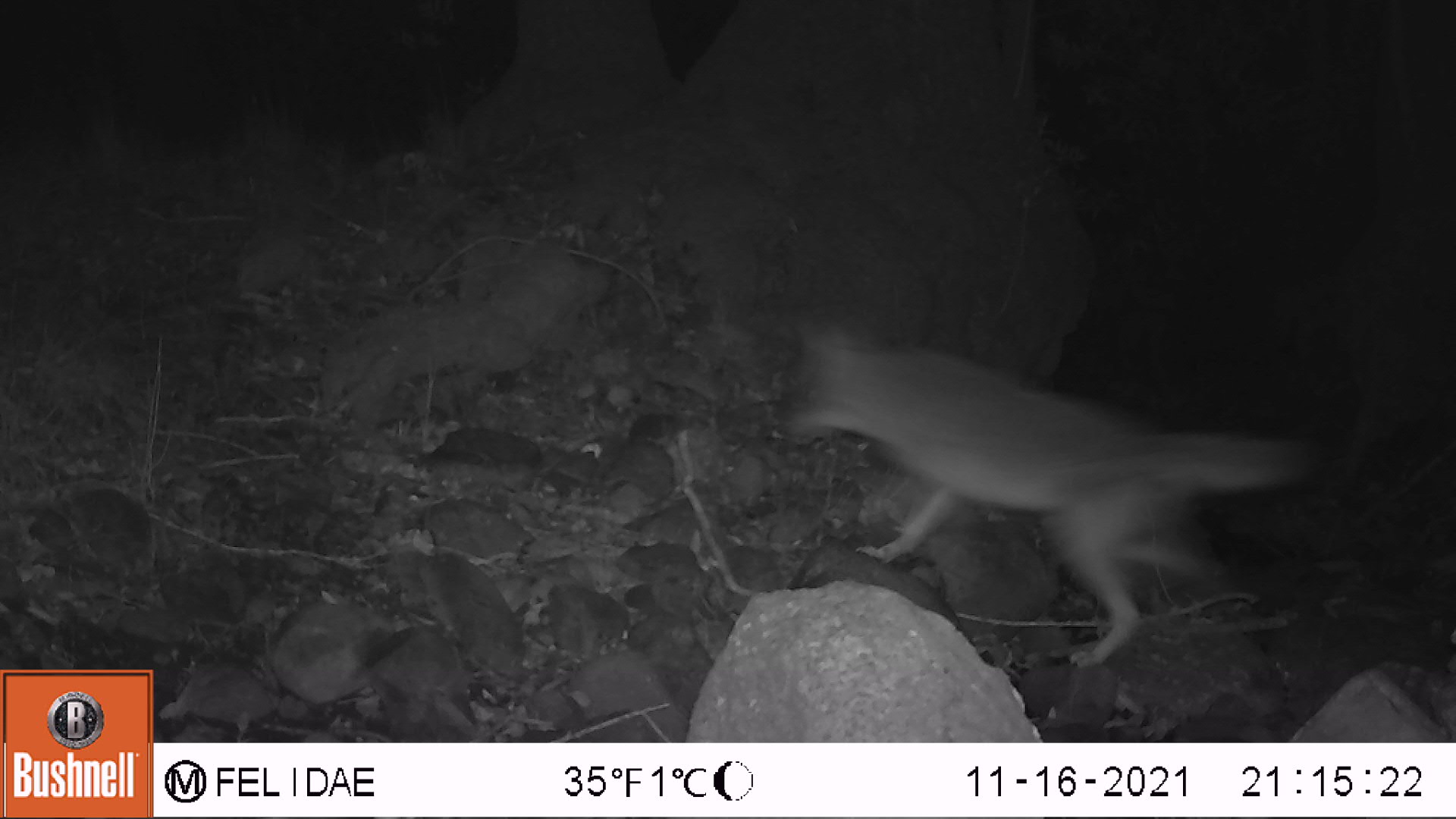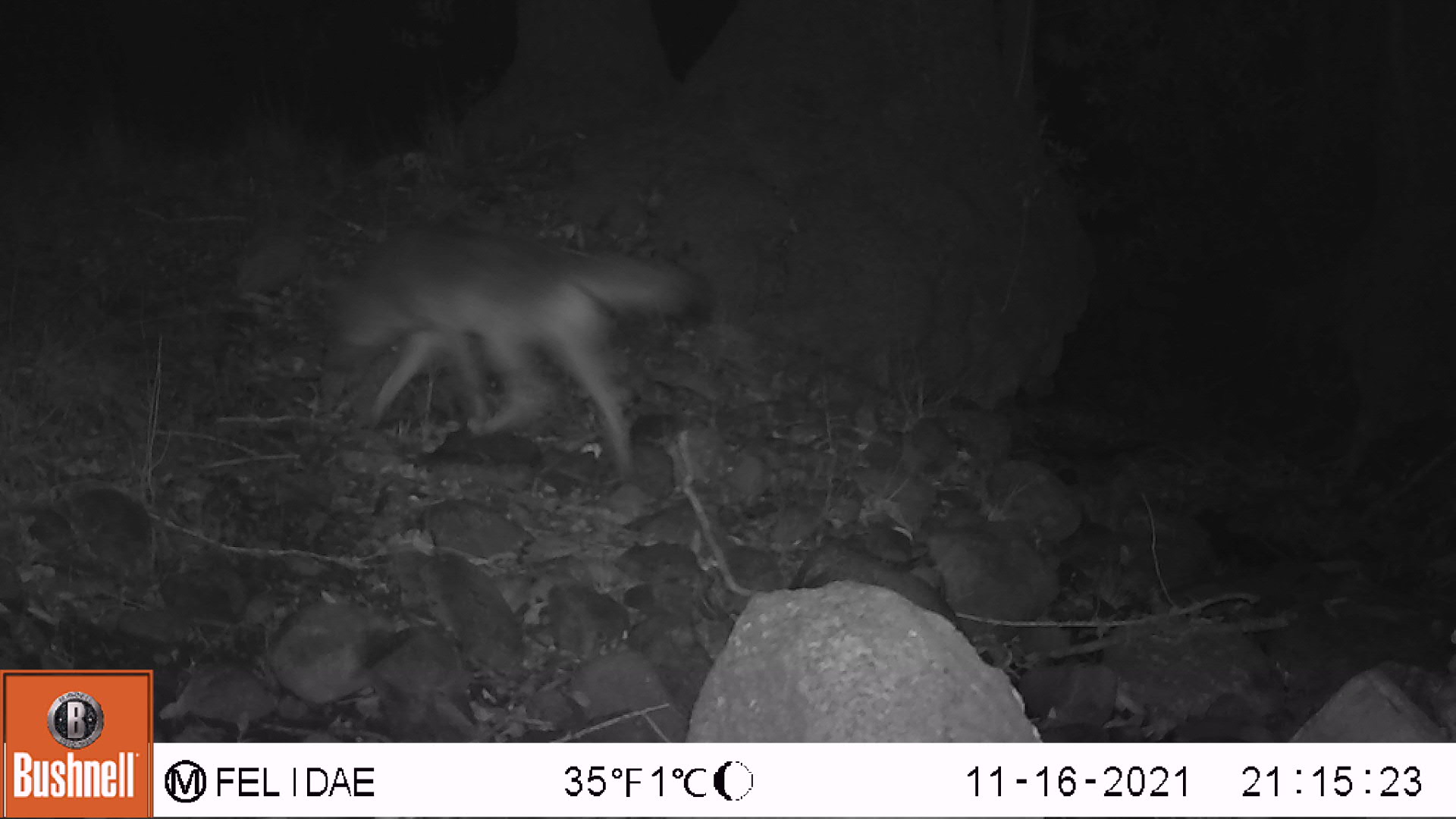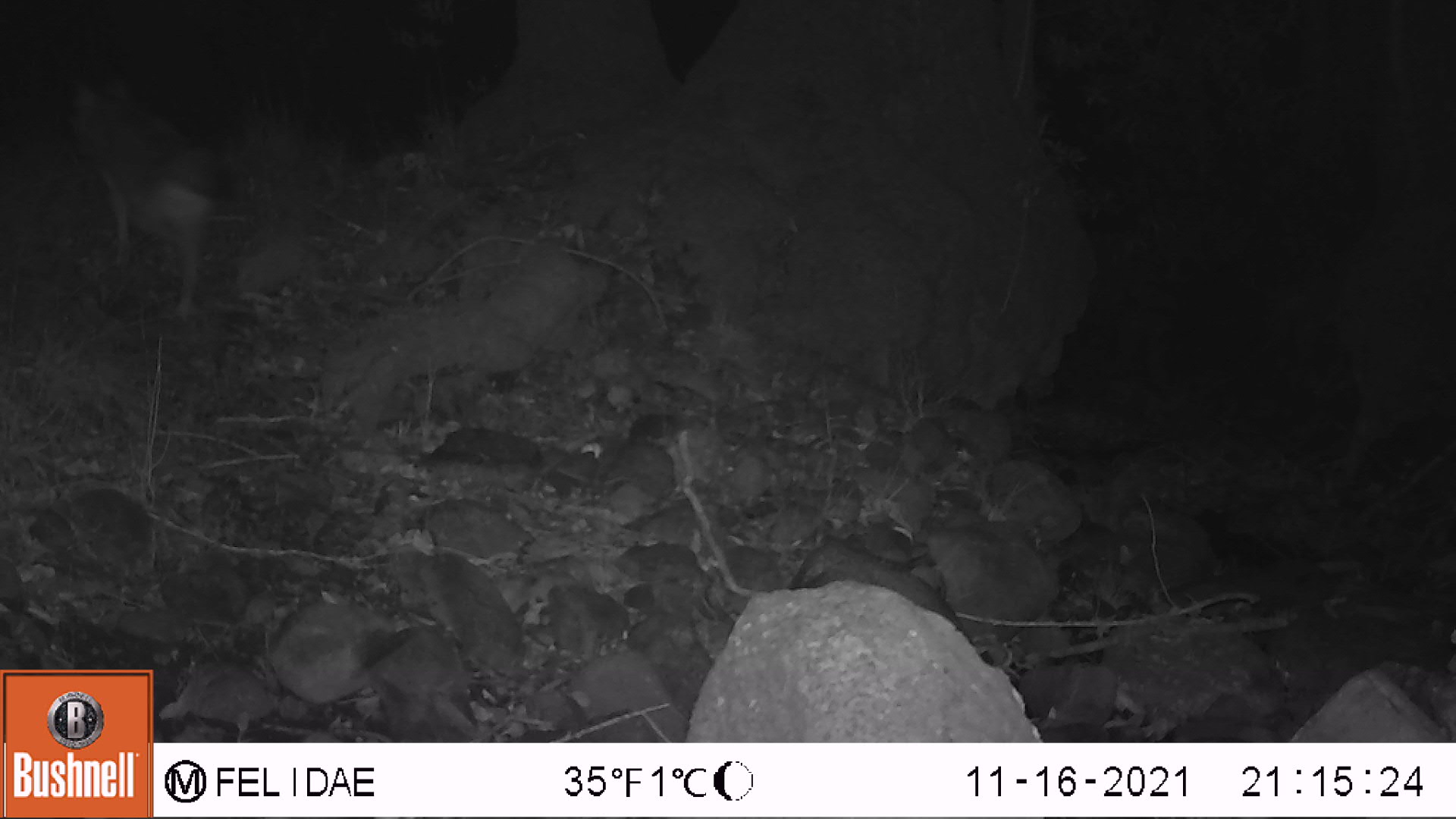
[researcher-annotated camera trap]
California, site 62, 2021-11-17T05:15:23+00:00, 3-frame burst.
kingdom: Animalia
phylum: Chordata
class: Mammalia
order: Carnivora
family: Canidae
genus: Canis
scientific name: Canis latrans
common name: coyote